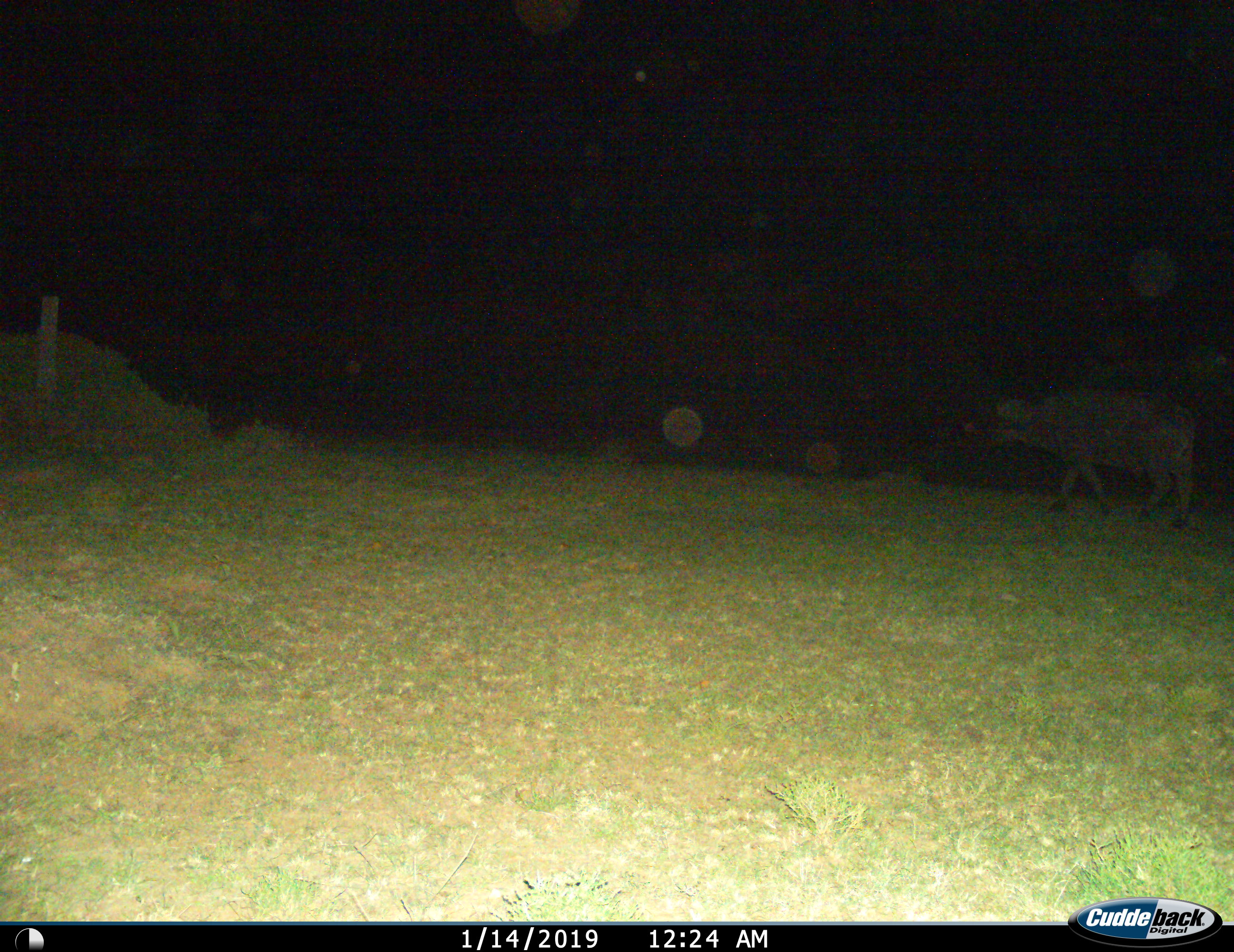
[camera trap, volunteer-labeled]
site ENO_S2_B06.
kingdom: Animalia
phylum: Chordata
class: Mammalia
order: Artiodactyla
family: Bovidae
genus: Syncerus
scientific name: Syncerus caffer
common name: african buffalo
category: buffalo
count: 1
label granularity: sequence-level